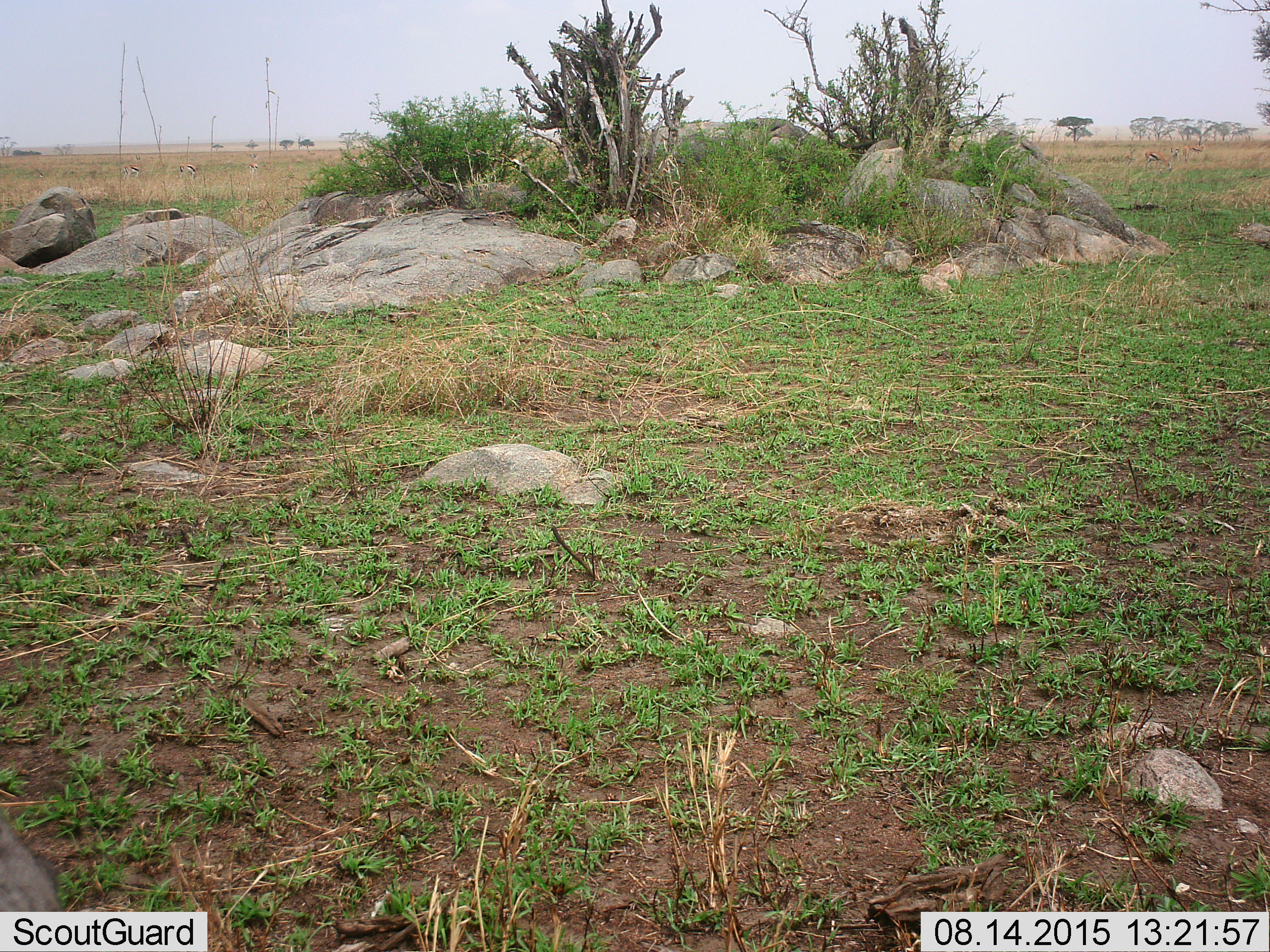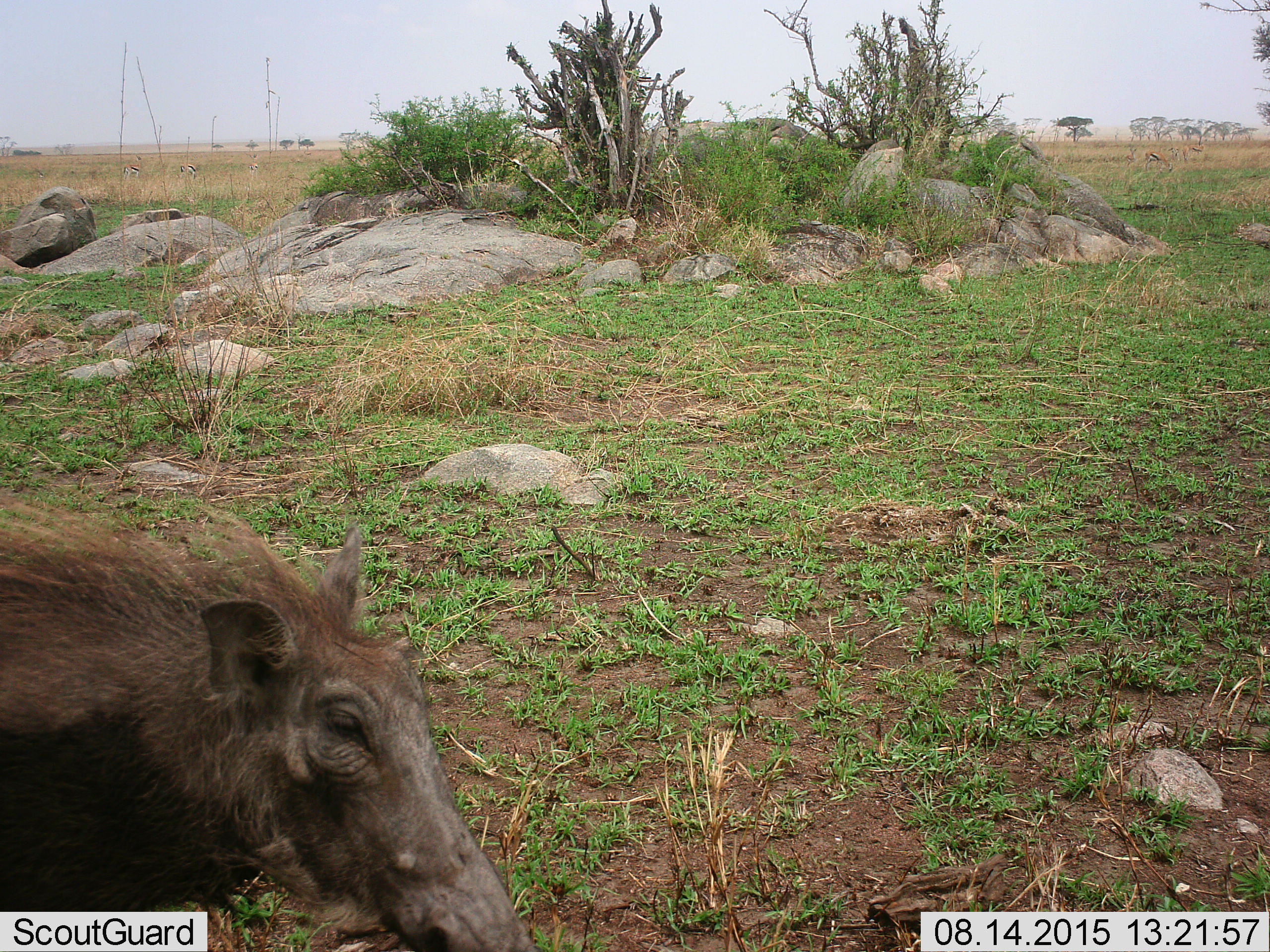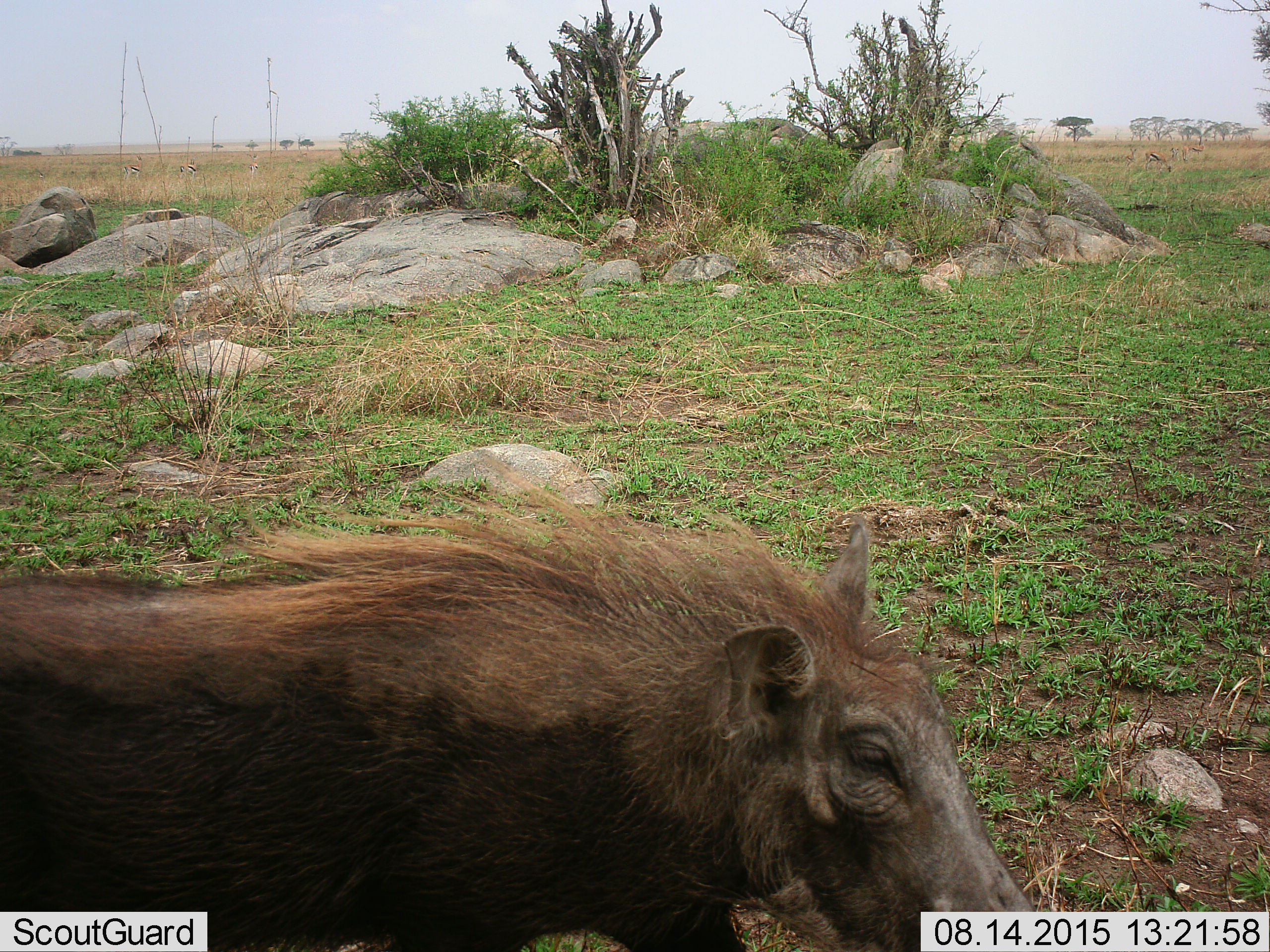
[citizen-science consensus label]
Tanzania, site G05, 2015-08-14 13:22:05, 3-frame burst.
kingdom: Animalia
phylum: Chordata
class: Mammalia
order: Artiodactyla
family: Bovidae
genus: Eudorcas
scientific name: Eudorcas thomsonii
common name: thomson's gazelle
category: gazellethomsons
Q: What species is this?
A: Gazellethomsons (thomson's gazelle) (Eudorcas thomsonii).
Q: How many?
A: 7.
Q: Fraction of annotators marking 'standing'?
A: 85%.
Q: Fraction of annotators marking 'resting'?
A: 0%.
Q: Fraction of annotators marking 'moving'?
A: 8%.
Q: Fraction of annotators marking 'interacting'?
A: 0%.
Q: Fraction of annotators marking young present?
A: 0%.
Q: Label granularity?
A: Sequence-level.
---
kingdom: Animalia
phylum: Chordata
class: Mammalia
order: Artiodactyla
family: Suidae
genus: Phacochoerus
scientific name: Phacochoerus africanus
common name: warthog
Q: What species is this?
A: Warthog (Phacochoerus africanus).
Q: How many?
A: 1.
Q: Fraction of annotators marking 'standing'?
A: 0%.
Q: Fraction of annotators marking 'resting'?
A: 0%.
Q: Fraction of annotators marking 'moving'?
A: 100%.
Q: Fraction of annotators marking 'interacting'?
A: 0%.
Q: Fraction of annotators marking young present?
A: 0%.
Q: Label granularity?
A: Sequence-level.